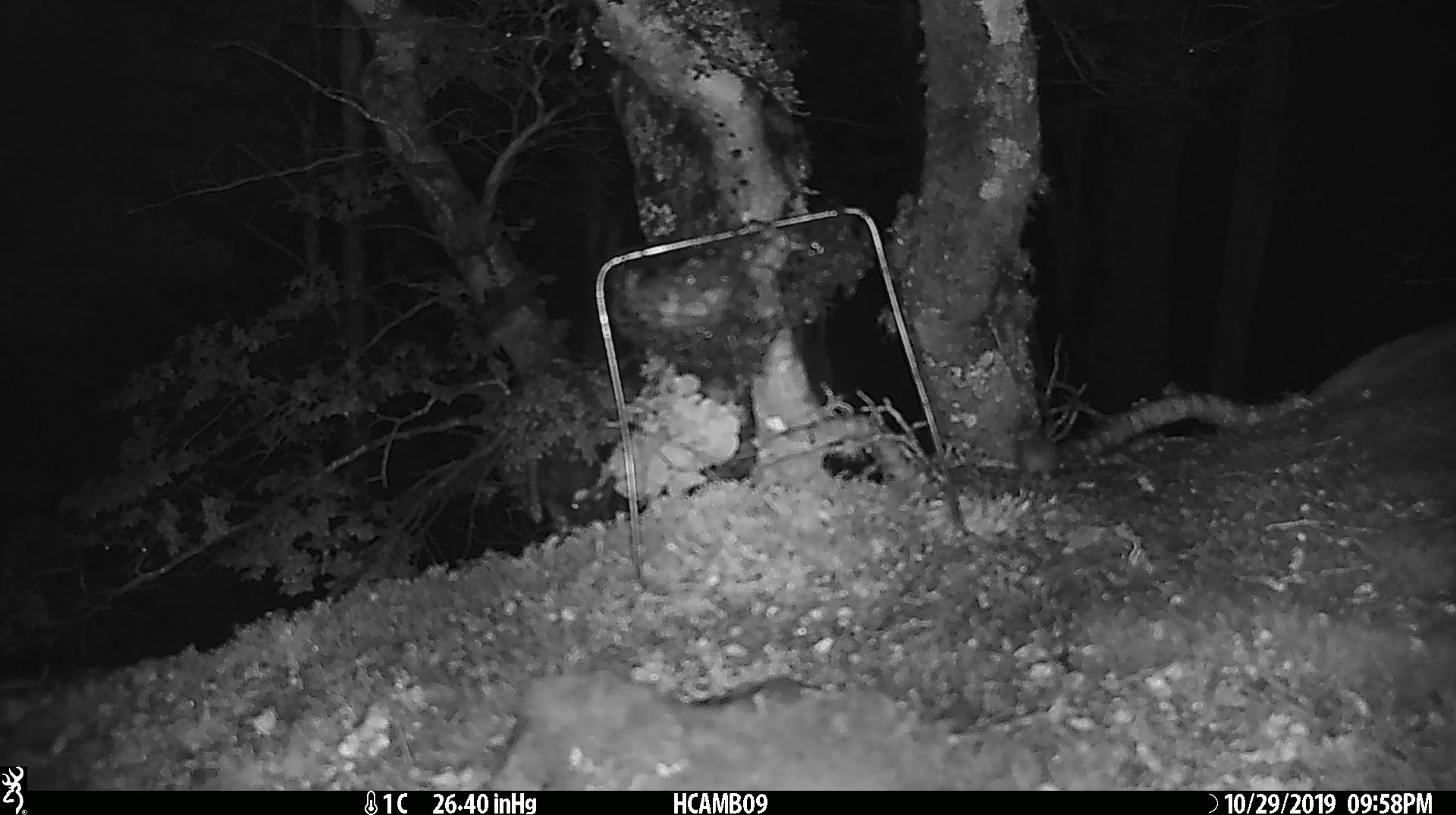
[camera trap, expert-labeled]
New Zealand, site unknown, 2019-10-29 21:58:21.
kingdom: Animalia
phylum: Chordata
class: Mammalia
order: Rodentia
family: Muridae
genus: Mus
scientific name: Mus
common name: mouse